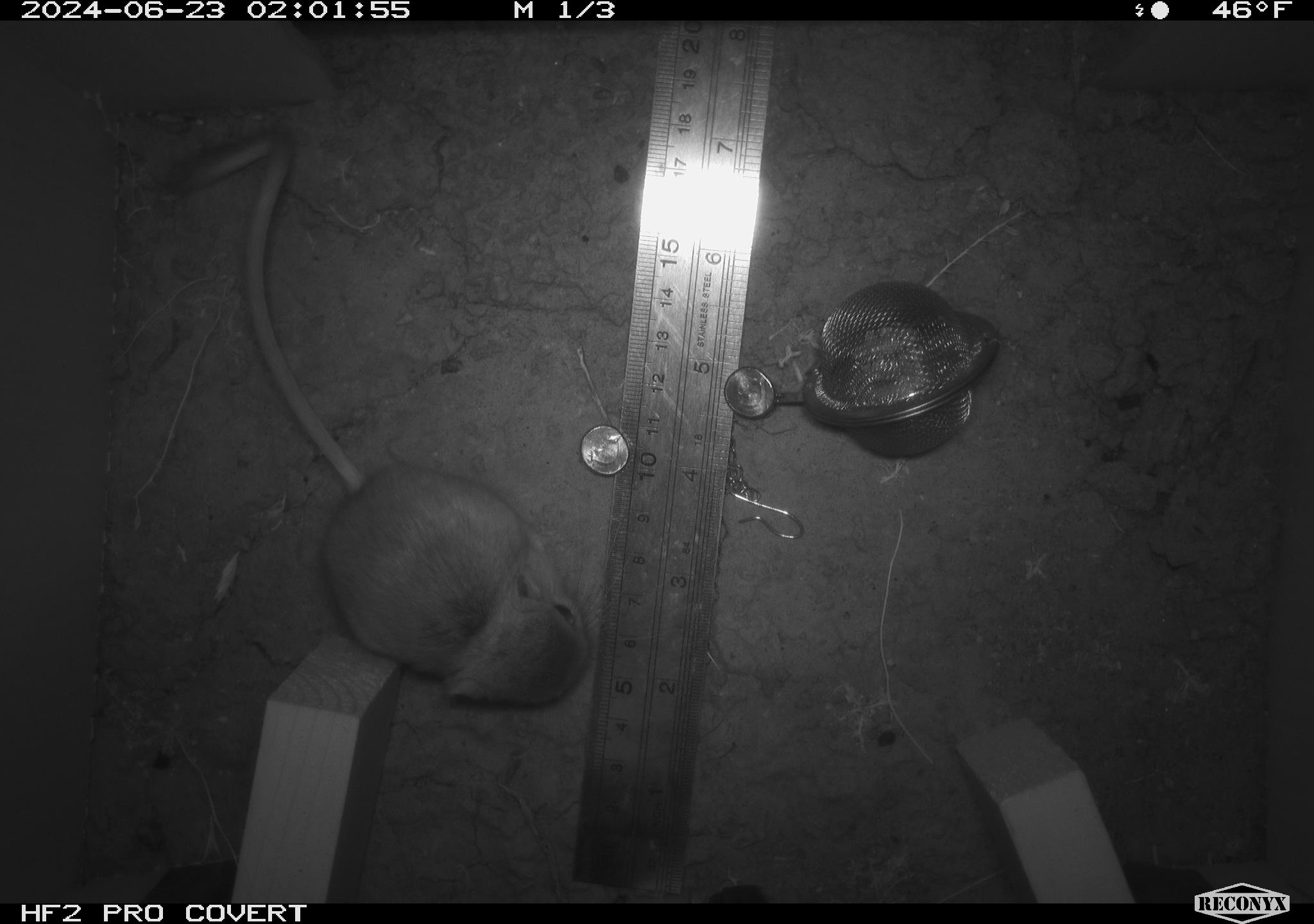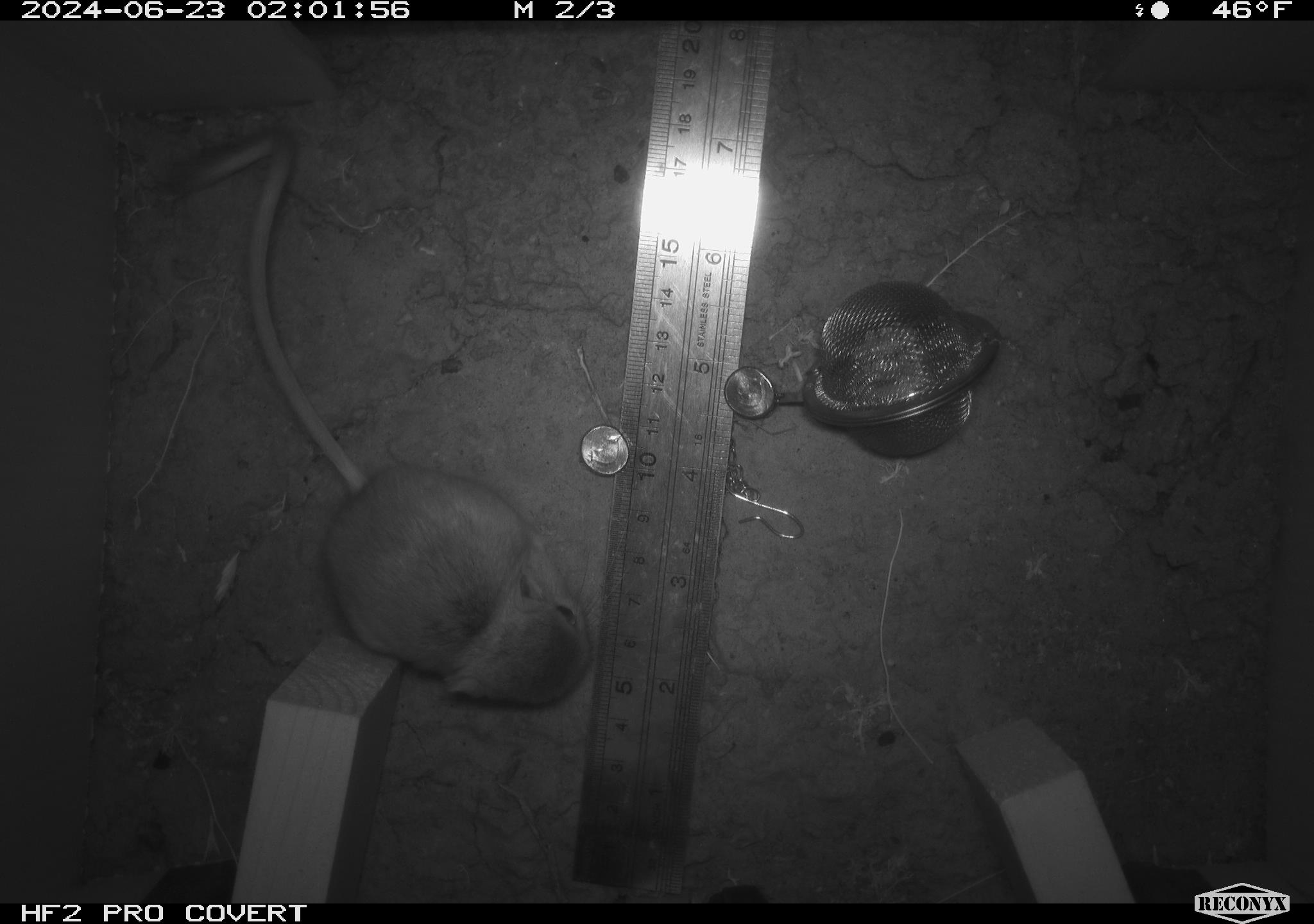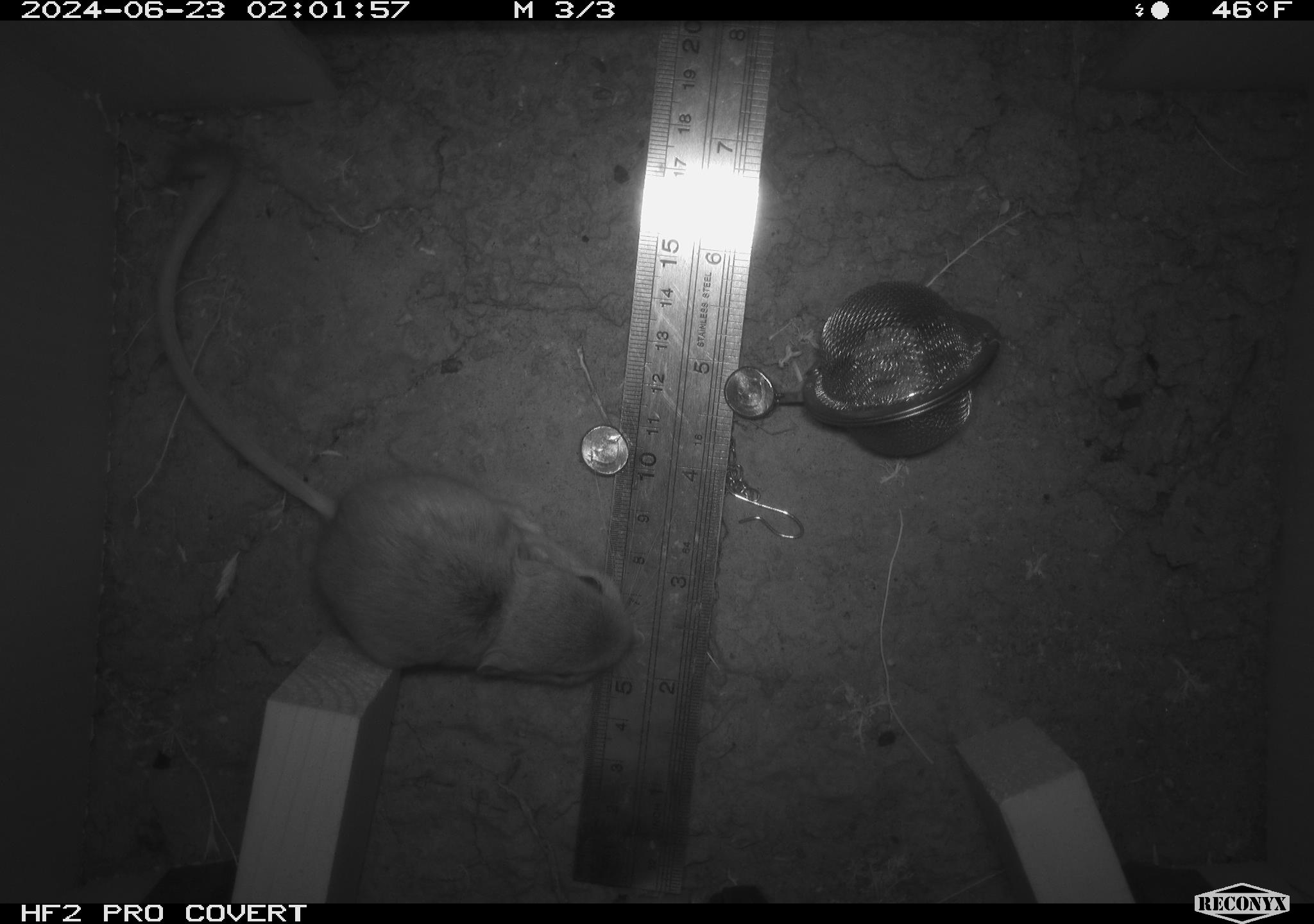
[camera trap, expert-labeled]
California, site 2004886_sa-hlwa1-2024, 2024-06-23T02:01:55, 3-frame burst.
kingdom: Animalia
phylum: Chordata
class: Mammalia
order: Rodentia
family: Heteromyidae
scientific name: Heteromyidae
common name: kangaroo rats and pocket mice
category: heteromyidae family